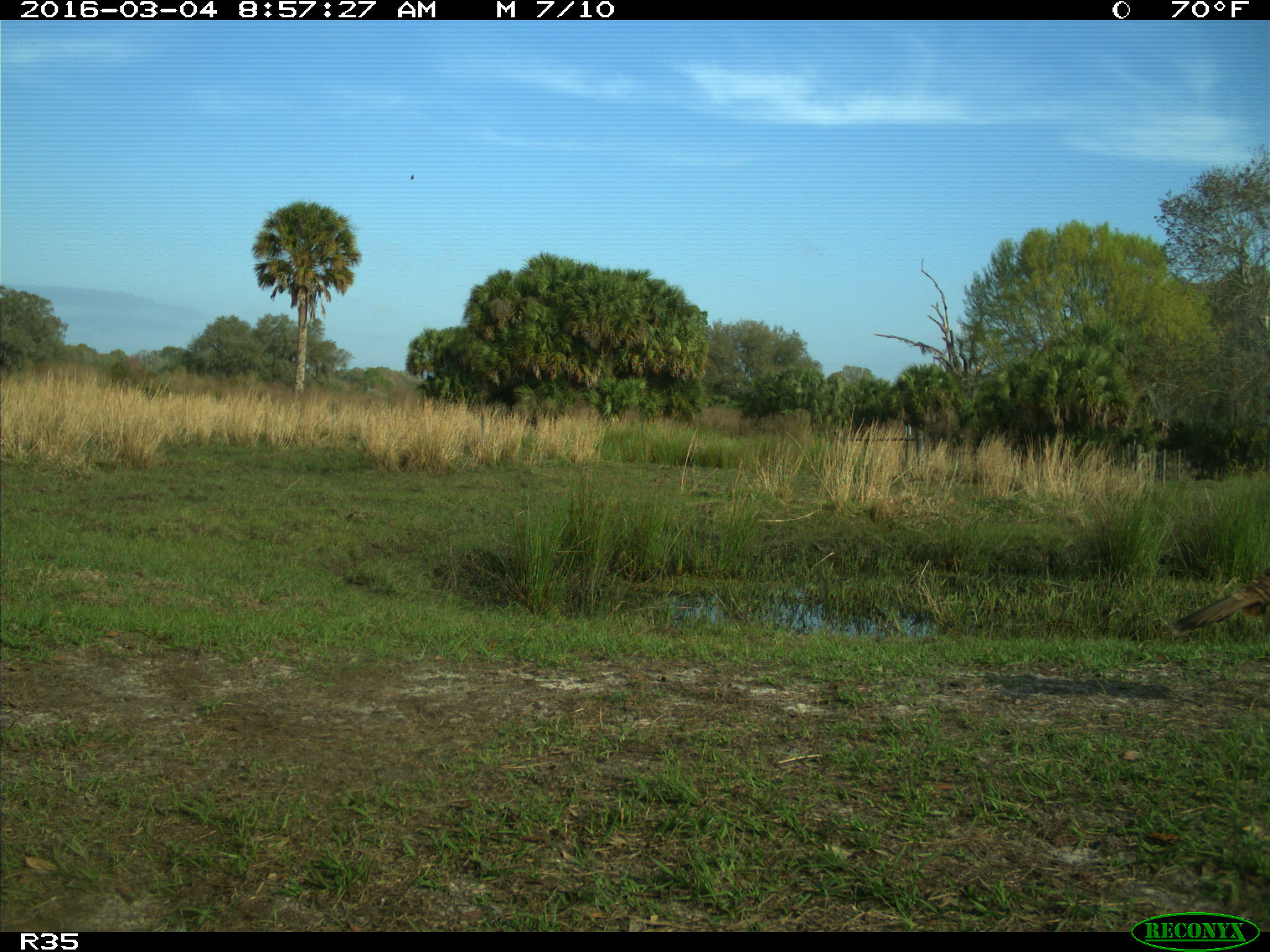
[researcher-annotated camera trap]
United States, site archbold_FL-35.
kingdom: Animalia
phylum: Chordata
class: Aves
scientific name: Aves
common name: birds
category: unidentified bird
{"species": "unidentified bird (birds) (Aves)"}